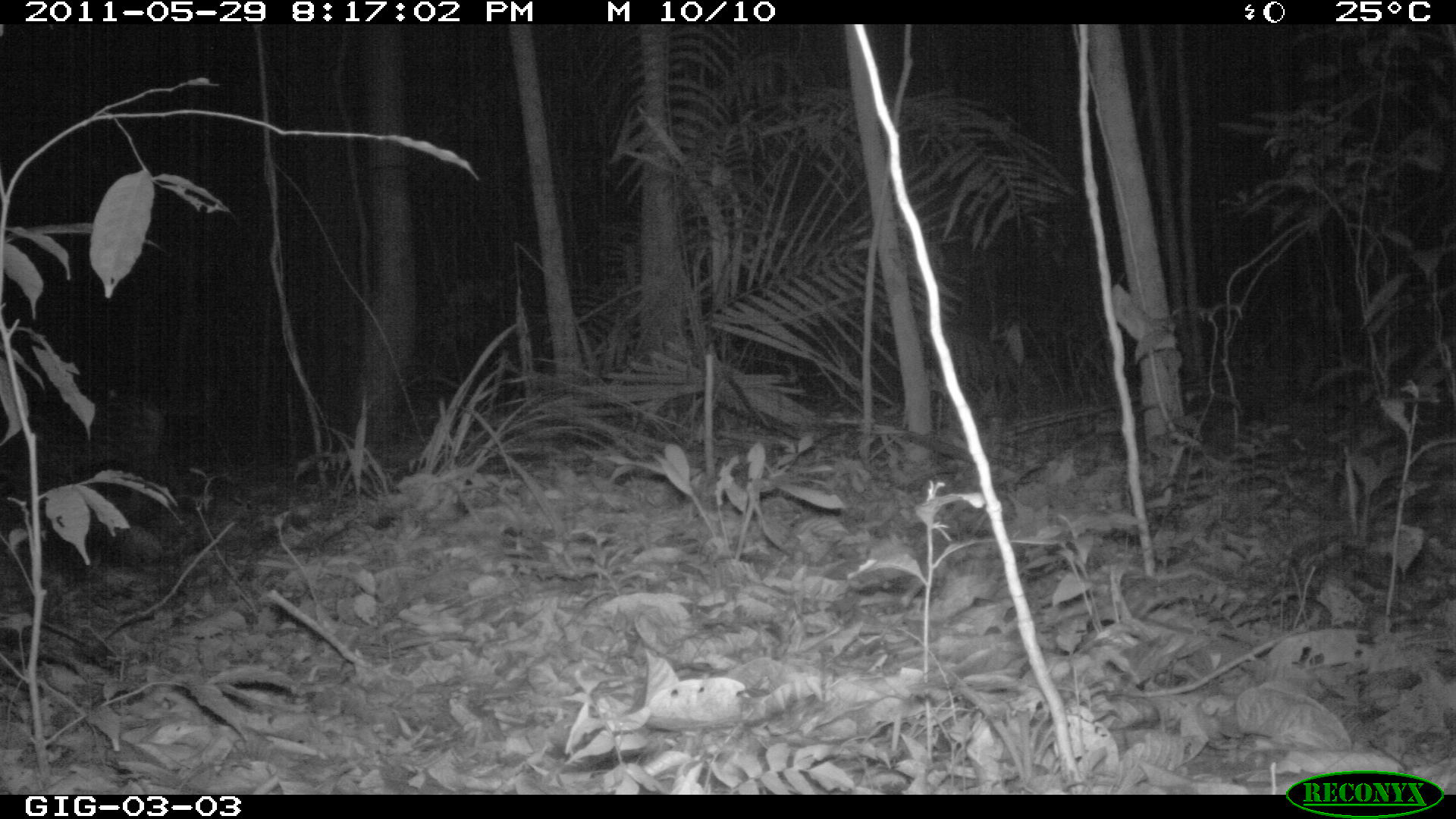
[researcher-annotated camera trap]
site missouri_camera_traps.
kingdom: Animalia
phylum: Chordata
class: Mammalia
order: Carnivora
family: Felidae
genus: Leopardus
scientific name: Leopardus pardalis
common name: ocelot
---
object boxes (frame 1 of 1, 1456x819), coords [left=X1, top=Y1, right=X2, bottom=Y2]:
ocelot: [left=12, top=395, right=193, bottom=523]